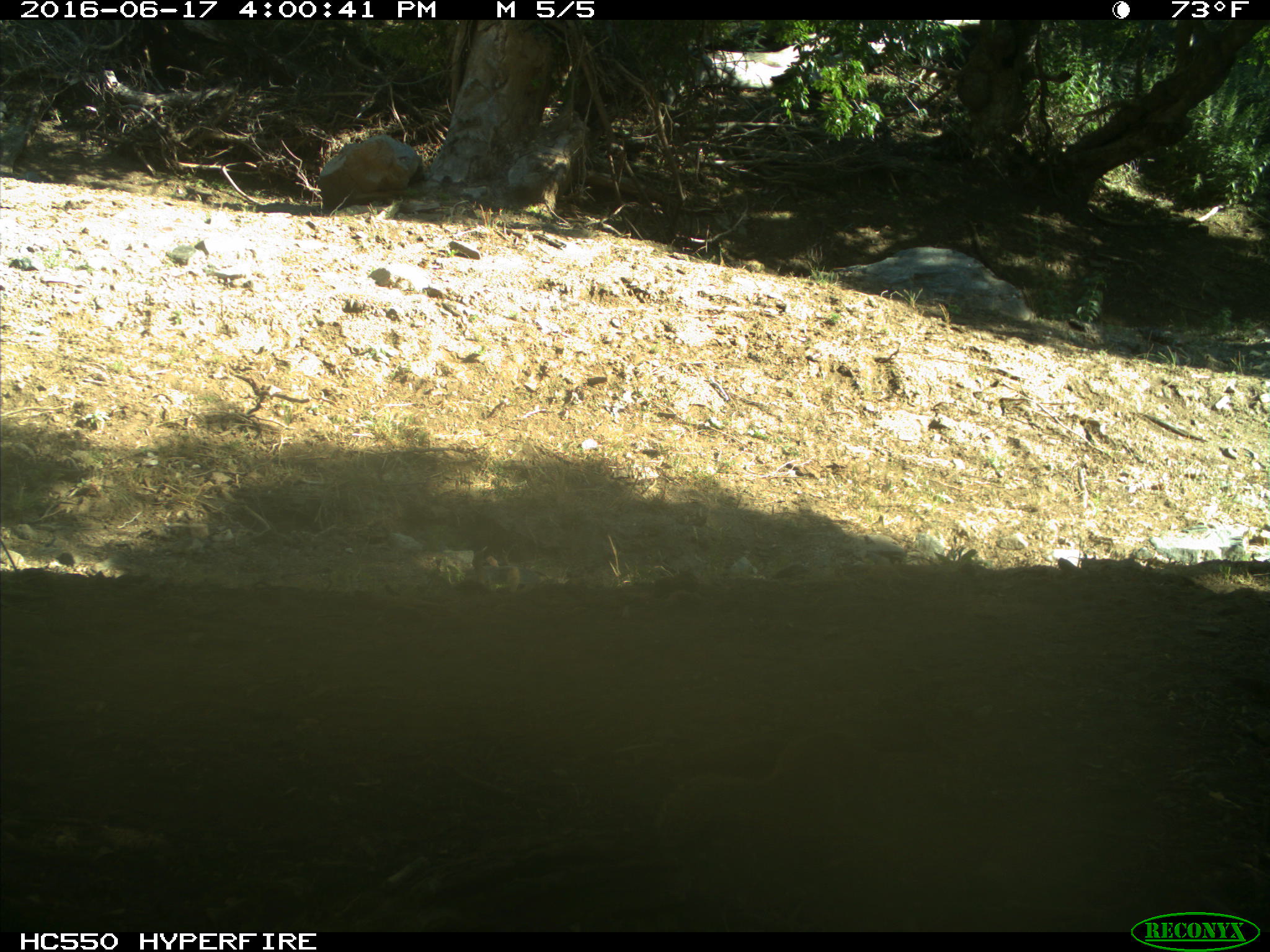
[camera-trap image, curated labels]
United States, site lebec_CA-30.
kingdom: Animalia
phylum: Chordata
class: Mammalia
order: Rodentia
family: Sciuridae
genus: Otospermophilus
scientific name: Otospermophilus beecheyi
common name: california ground squirrel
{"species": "Otospermophilus beecheyi (california ground squirrel)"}